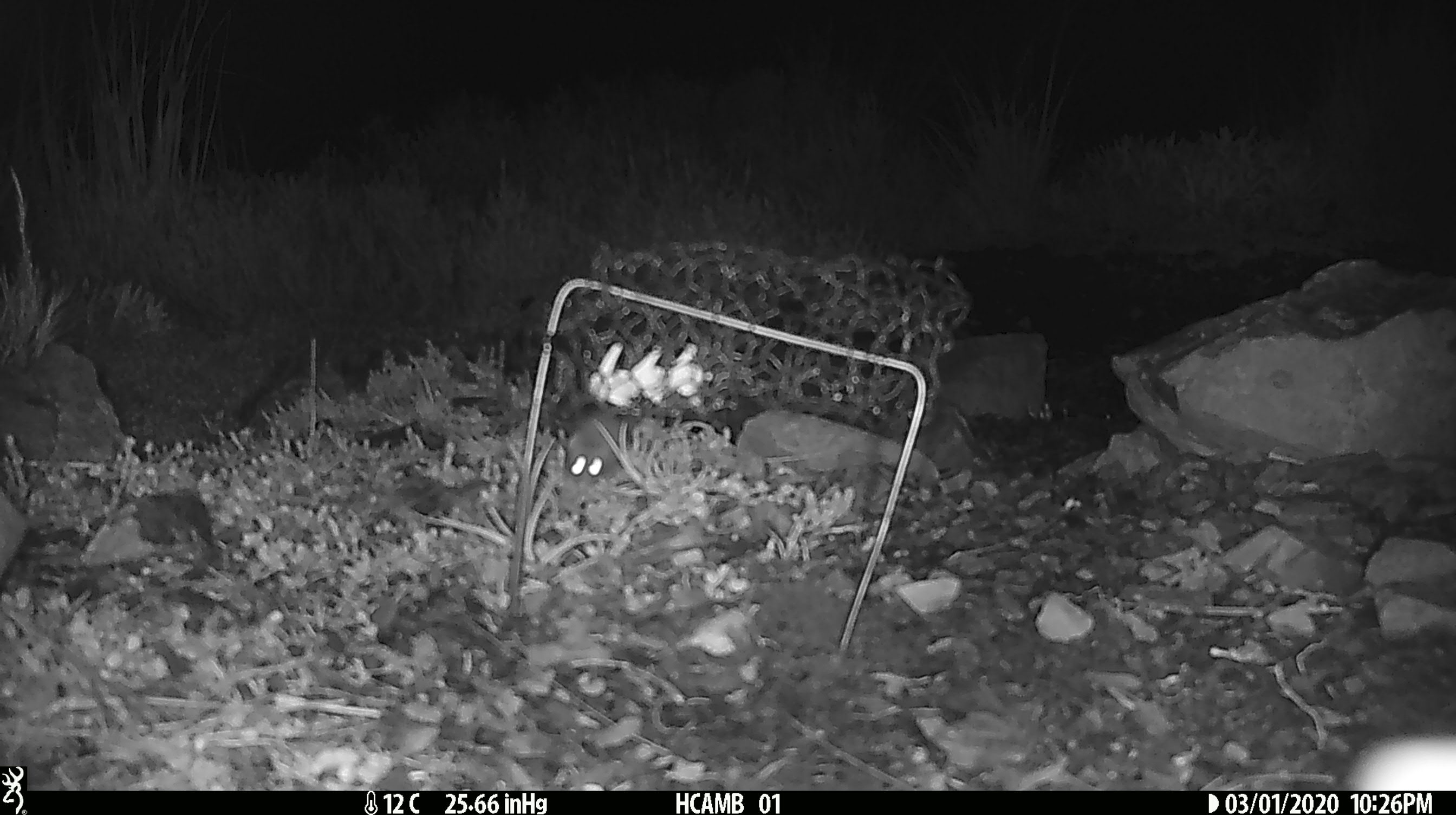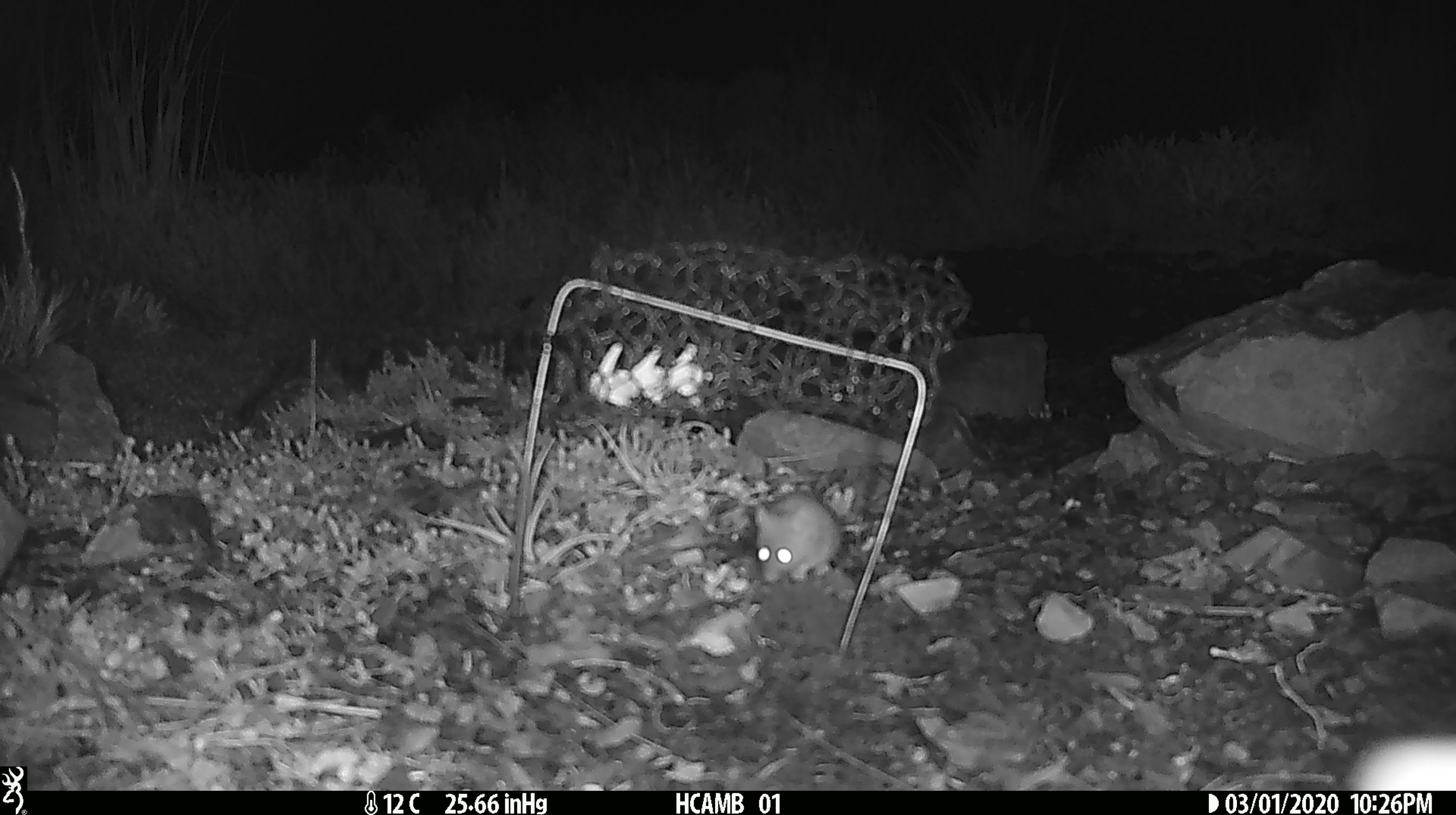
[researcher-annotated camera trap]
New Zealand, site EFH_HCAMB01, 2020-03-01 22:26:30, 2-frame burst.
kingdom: Animalia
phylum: Chordata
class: Mammalia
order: Rodentia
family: Muridae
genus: Mus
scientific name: Mus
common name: mouse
Mouse (Mus).